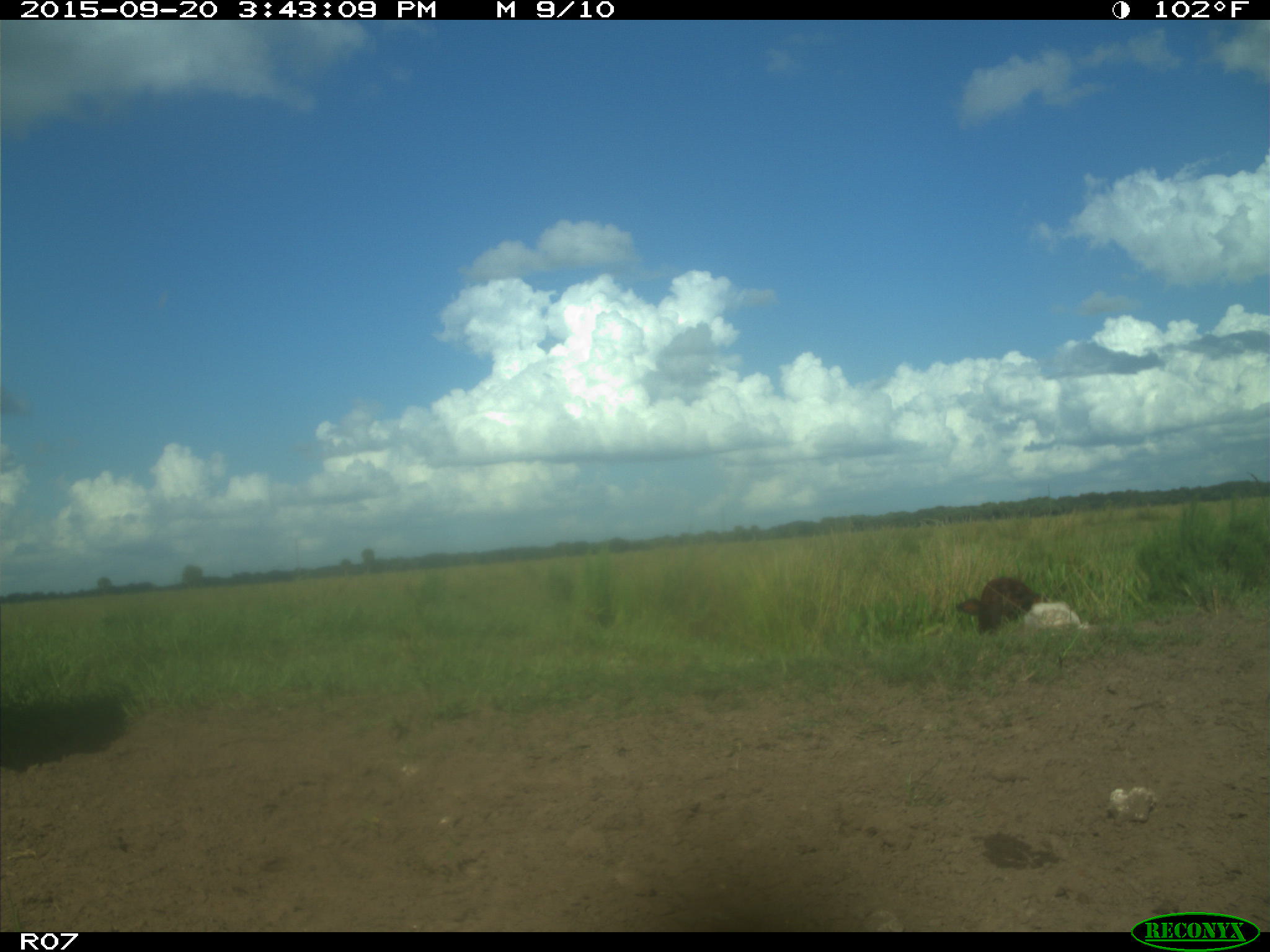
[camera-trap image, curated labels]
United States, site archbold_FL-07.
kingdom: Animalia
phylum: Chordata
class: Mammalia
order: Artiodactyla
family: Bovidae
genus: Bos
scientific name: Bos taurus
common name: domestic cow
Bos taurus (domestic cow).